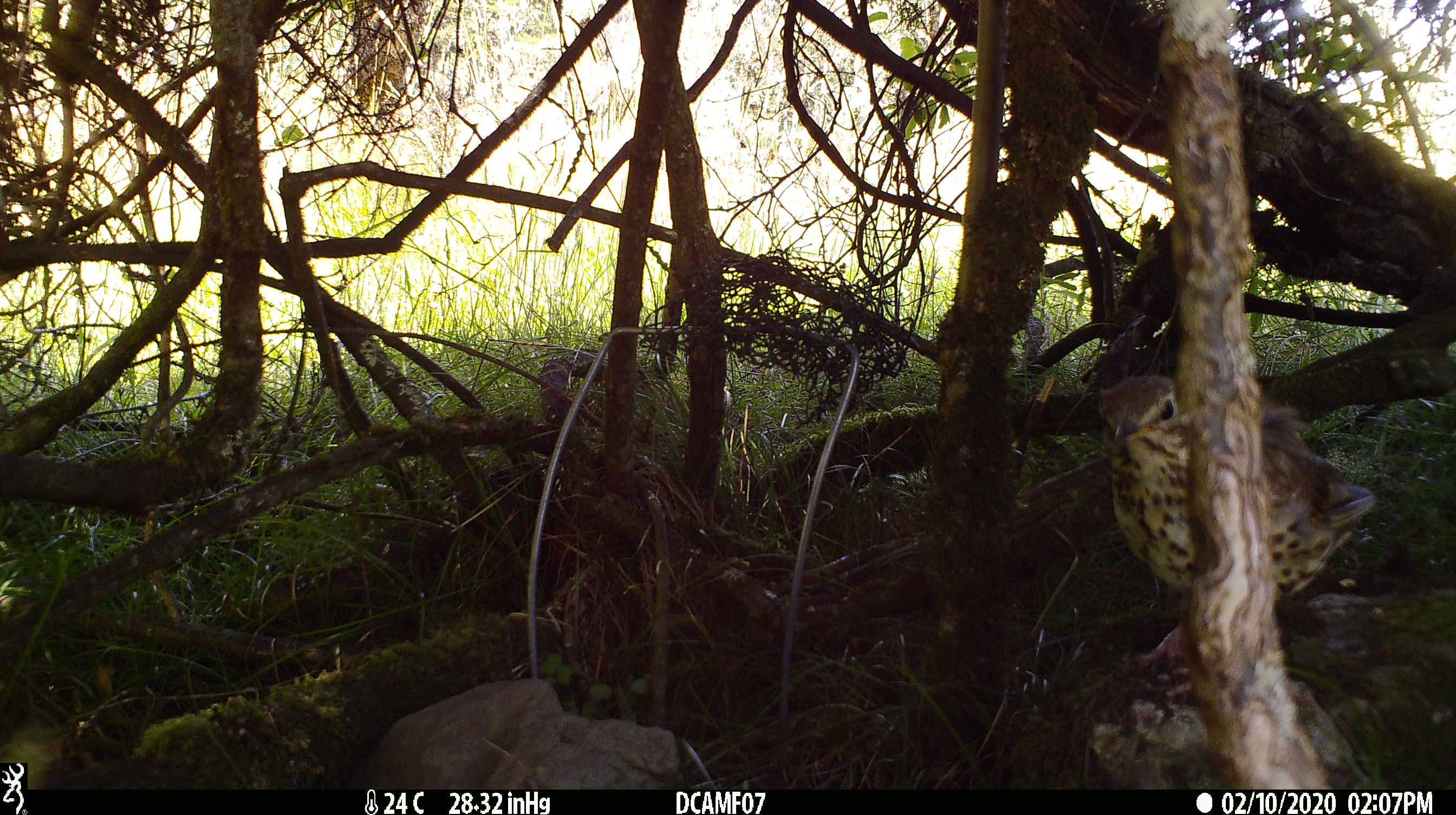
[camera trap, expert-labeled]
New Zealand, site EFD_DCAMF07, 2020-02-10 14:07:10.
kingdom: Animalia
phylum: Chordata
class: Aves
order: Passeriformes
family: Turdidae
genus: Turdus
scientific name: Turdus philomelos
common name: song thrush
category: thrush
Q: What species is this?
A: Thrush (song thrush) (Turdus philomelos).